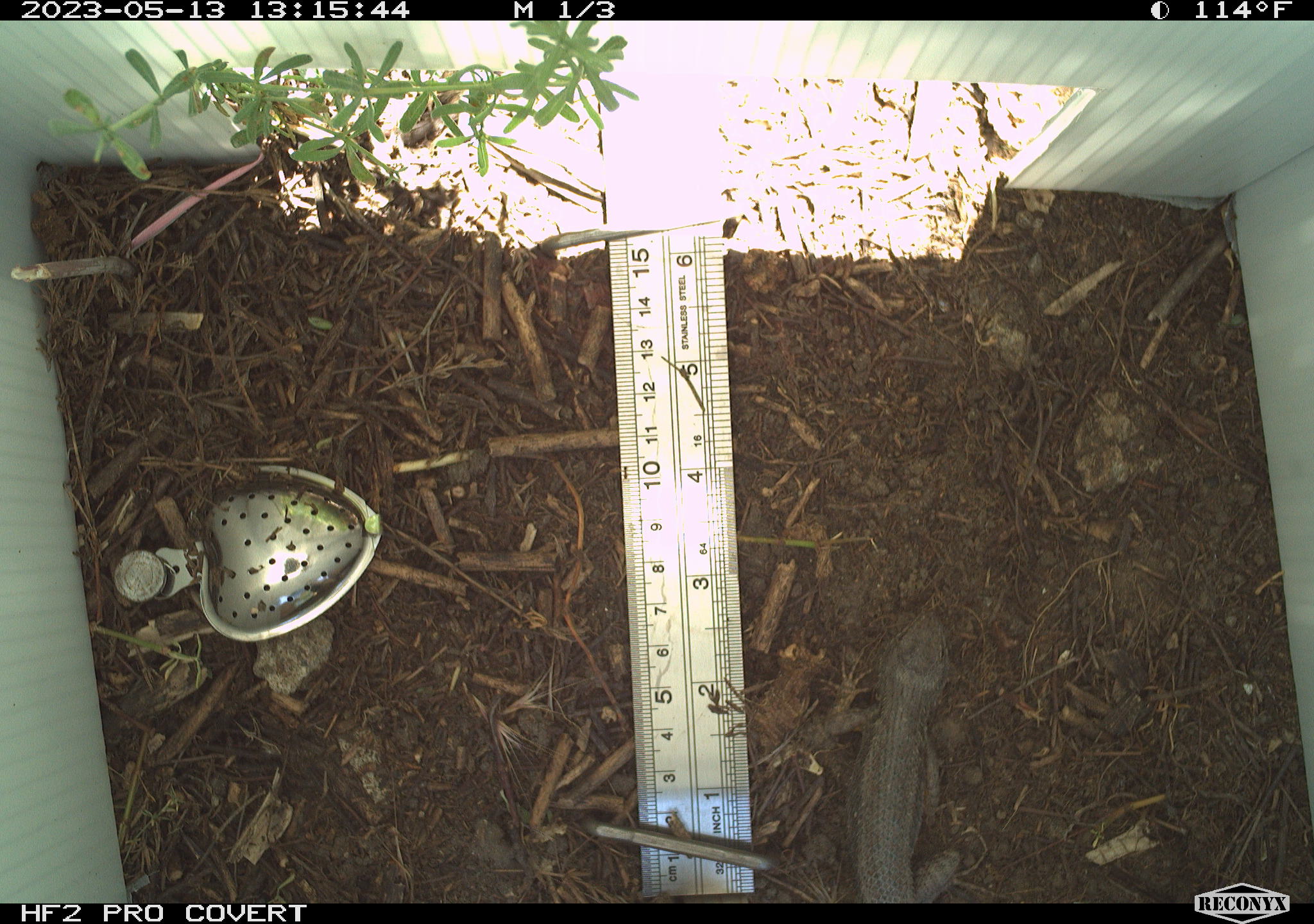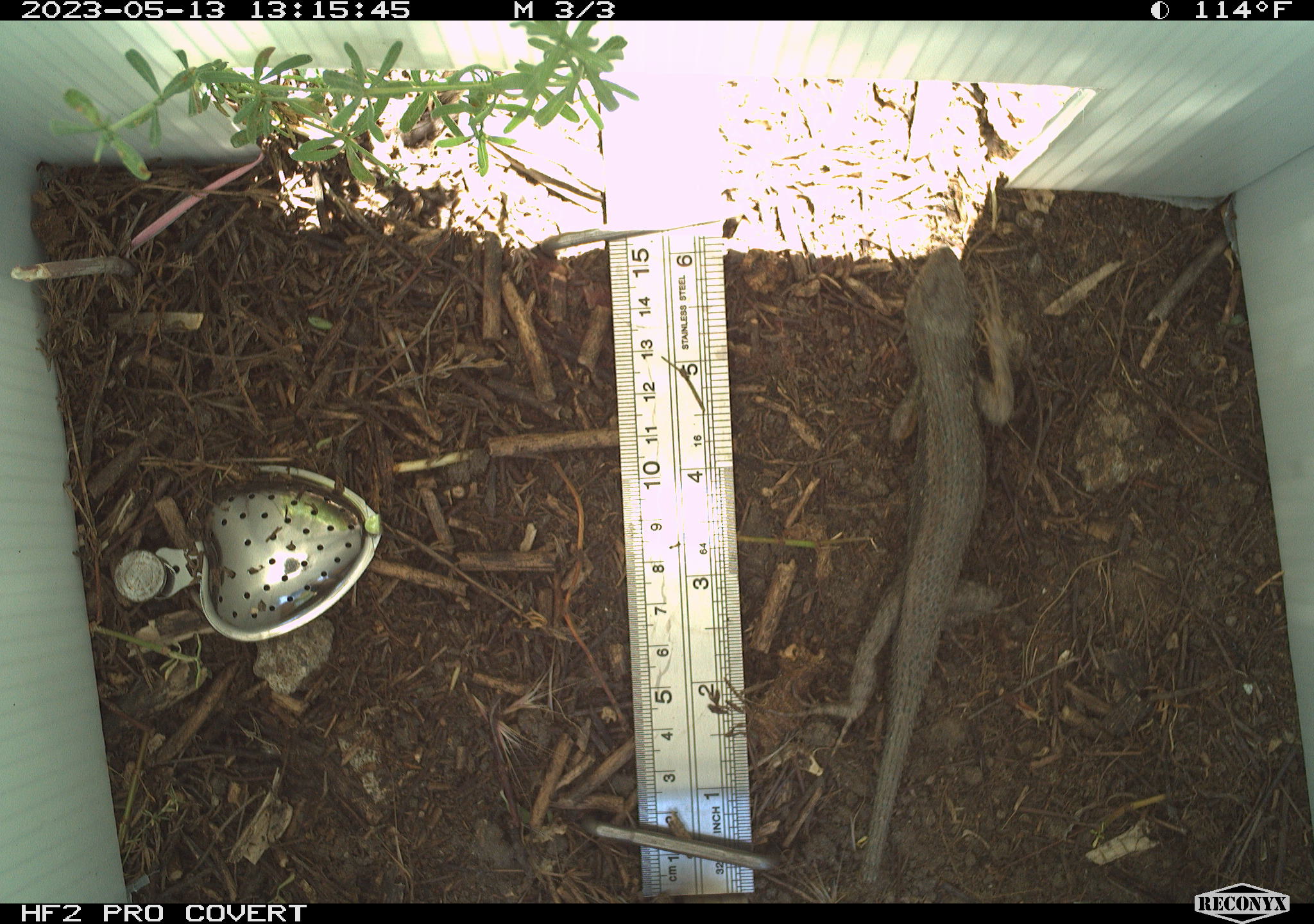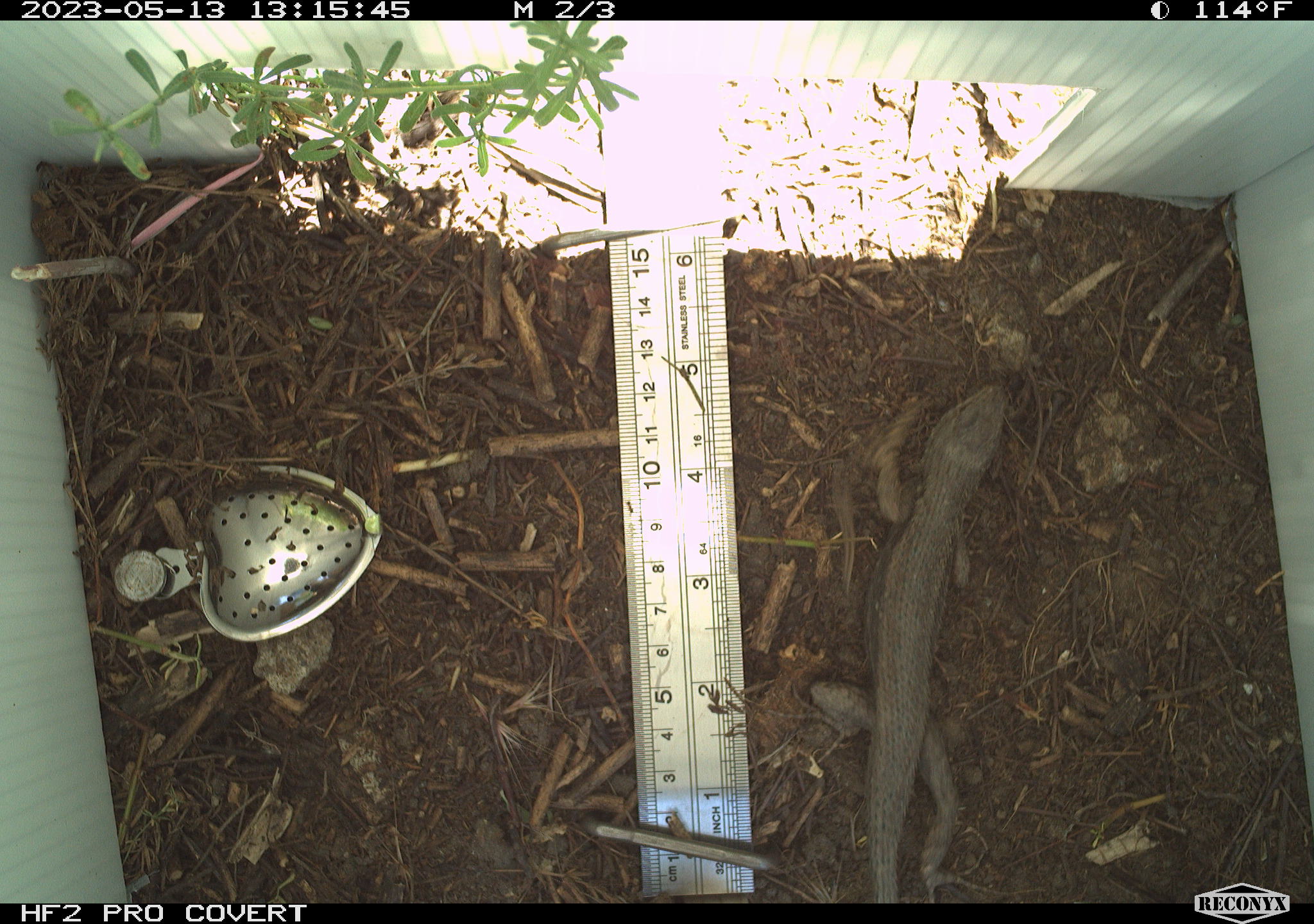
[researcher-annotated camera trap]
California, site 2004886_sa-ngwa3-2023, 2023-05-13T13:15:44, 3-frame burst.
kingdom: Animalia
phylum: Chordata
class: Reptilia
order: Squamata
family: Phrynosomatidae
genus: Sceloporus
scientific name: Sceloporus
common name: spiny lizards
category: sceloporus species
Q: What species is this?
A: Sceloporus species (spiny lizards) (Sceloporus).